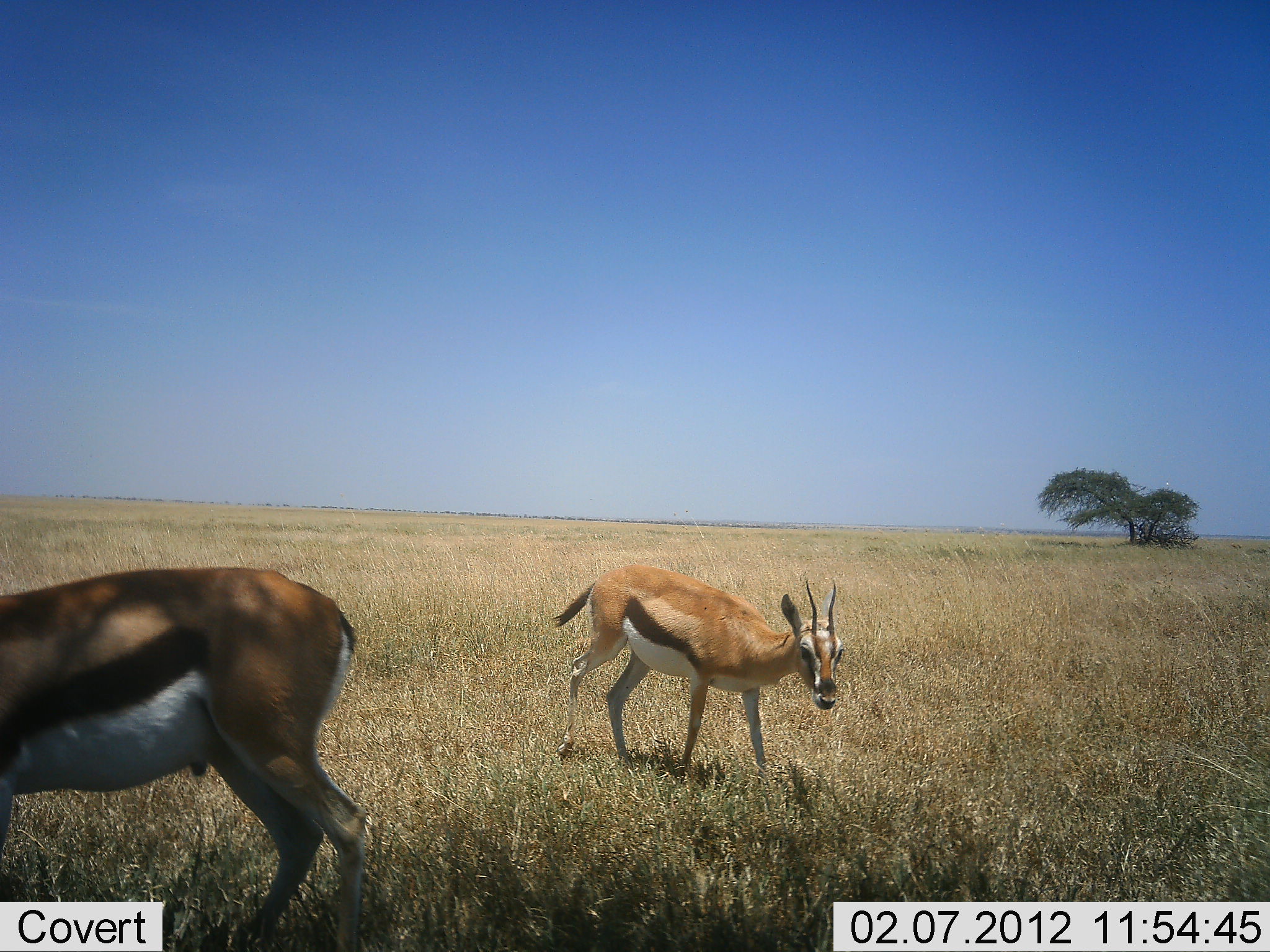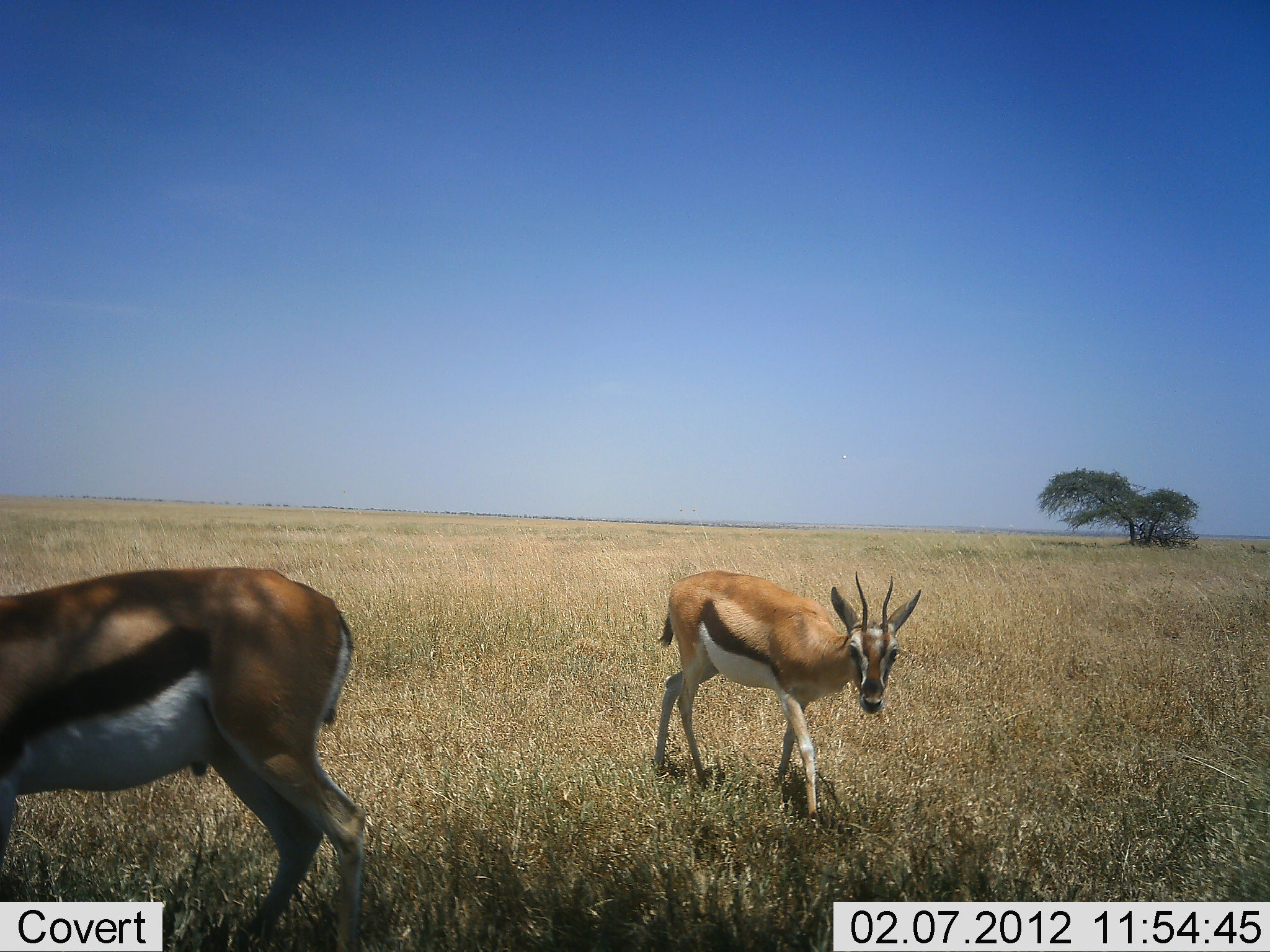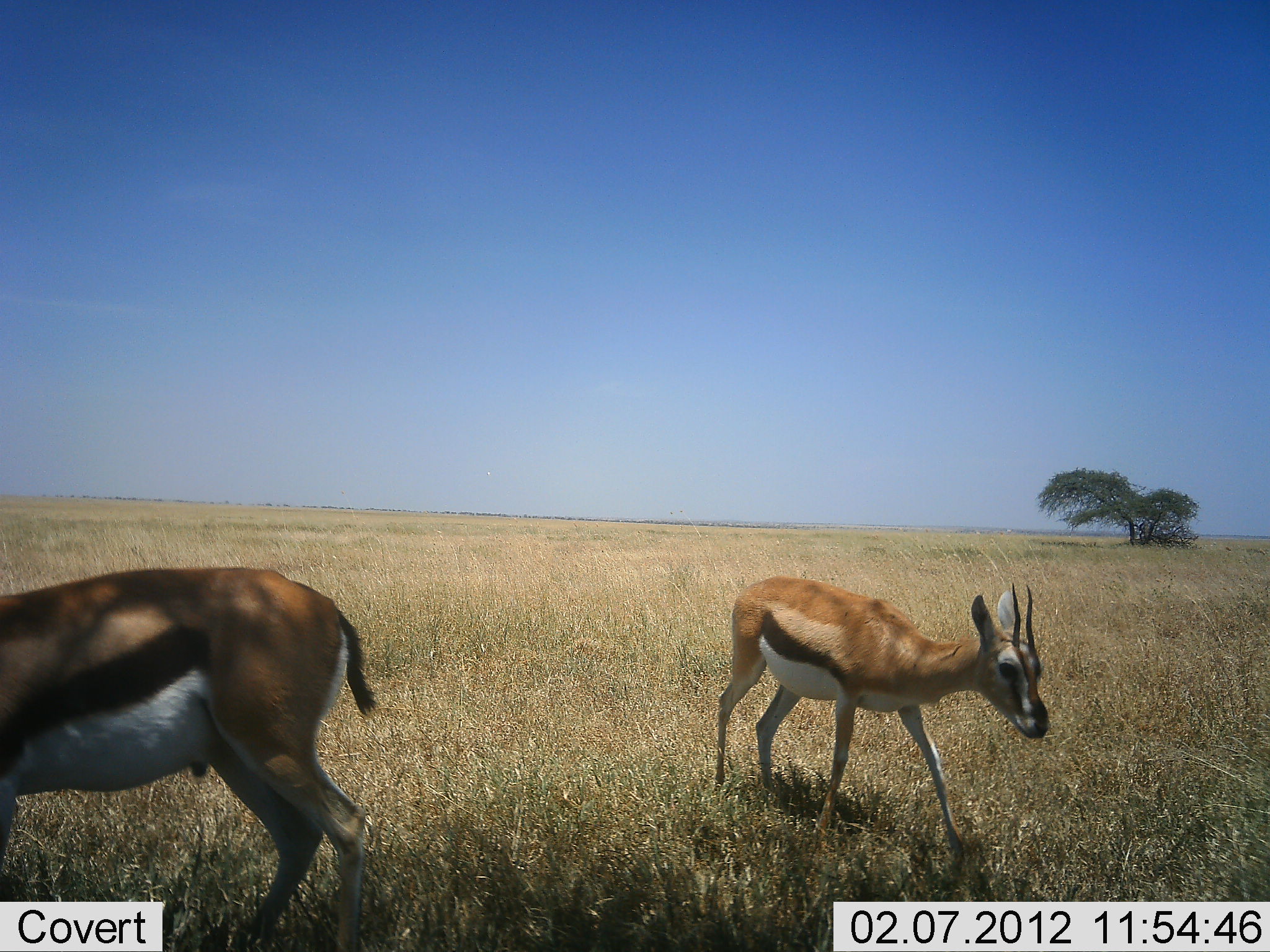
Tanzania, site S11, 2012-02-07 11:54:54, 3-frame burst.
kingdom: Animalia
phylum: Chordata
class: Mammalia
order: Artiodactyla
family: Bovidae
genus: Eudorcas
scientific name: Eudorcas thomsonii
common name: thomson's gazelle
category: gazellethomsons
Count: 2.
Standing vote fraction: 63%.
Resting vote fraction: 0%.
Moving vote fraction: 78%.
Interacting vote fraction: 0%.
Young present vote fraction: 7%.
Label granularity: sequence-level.